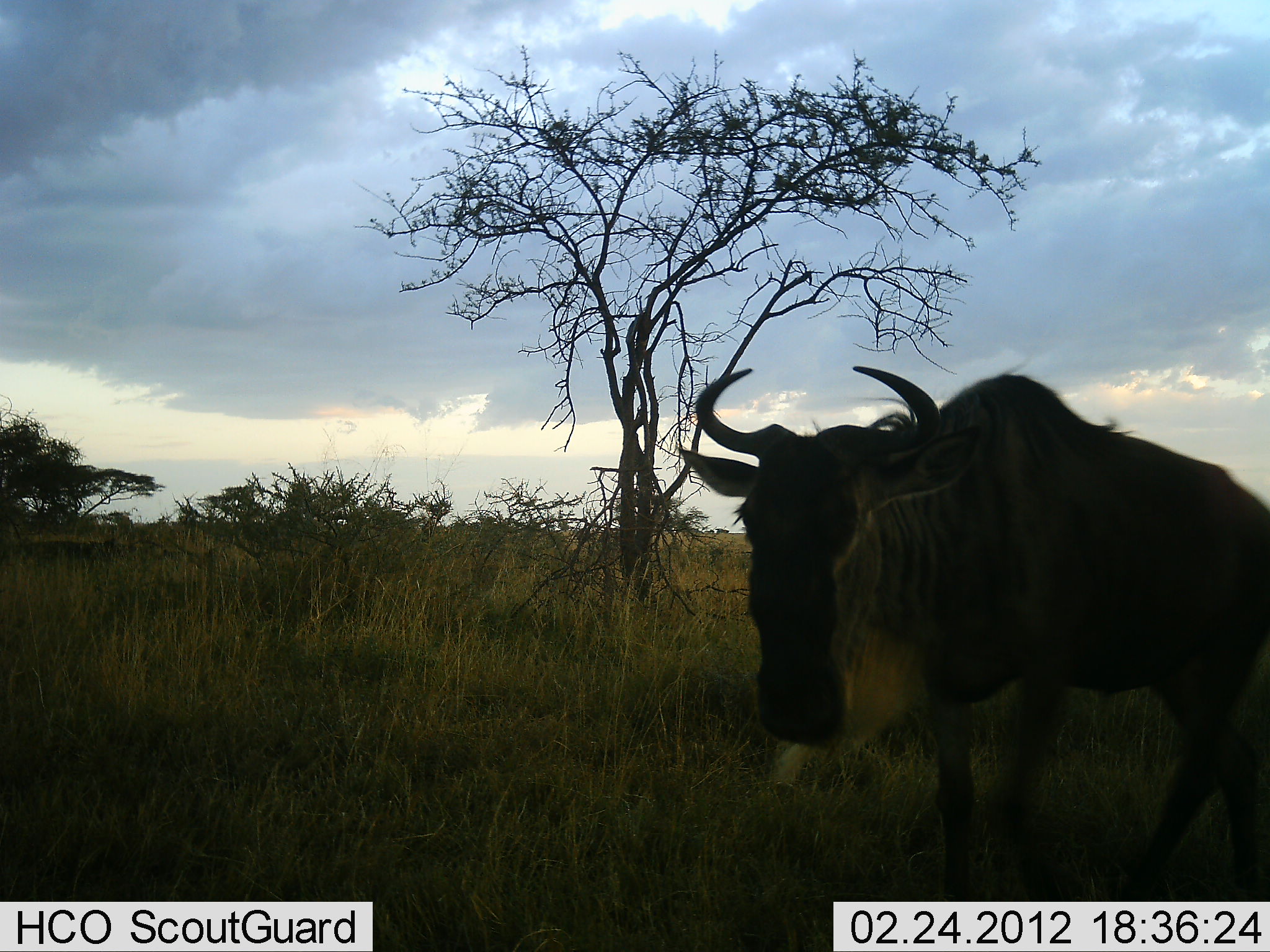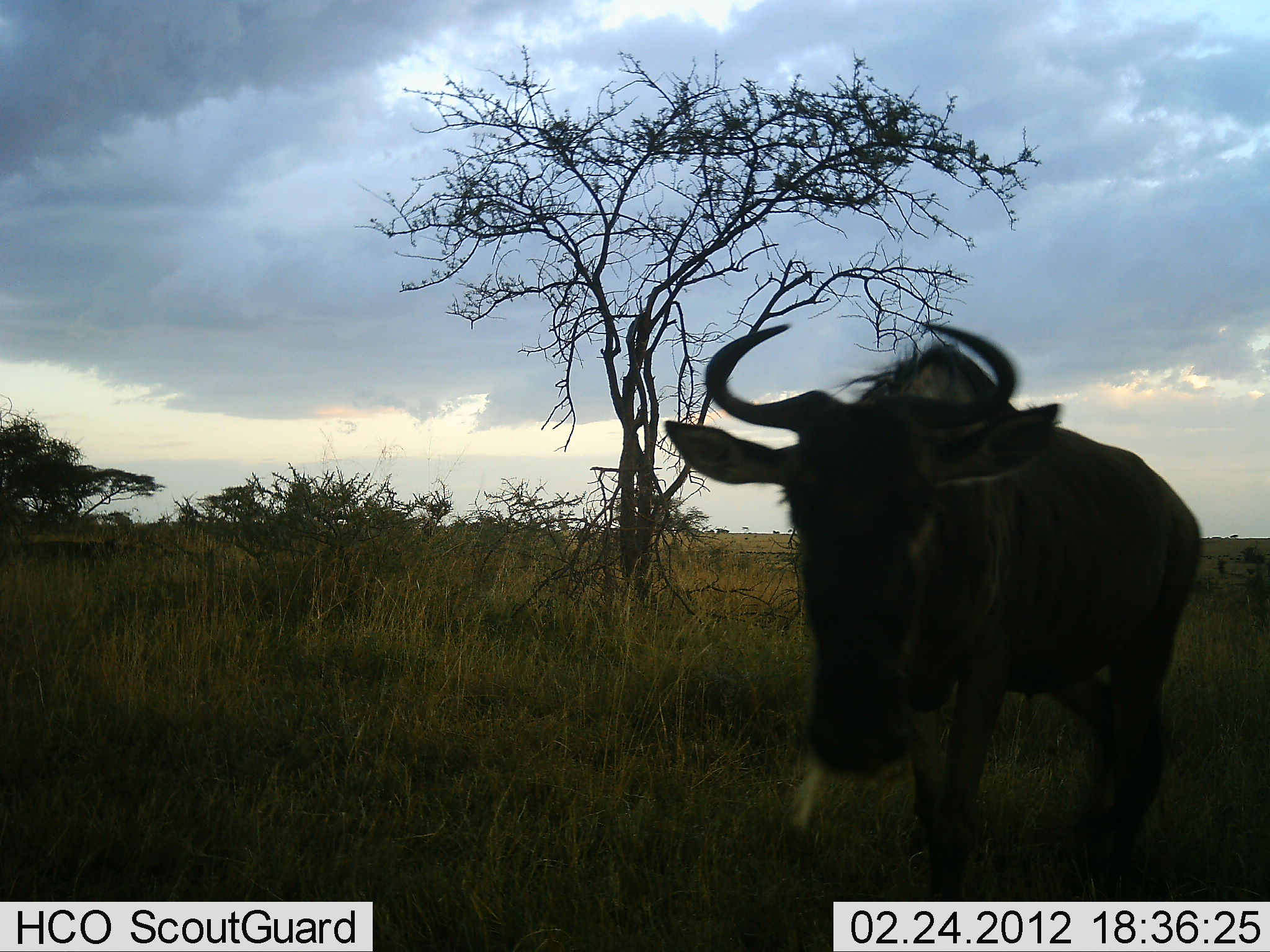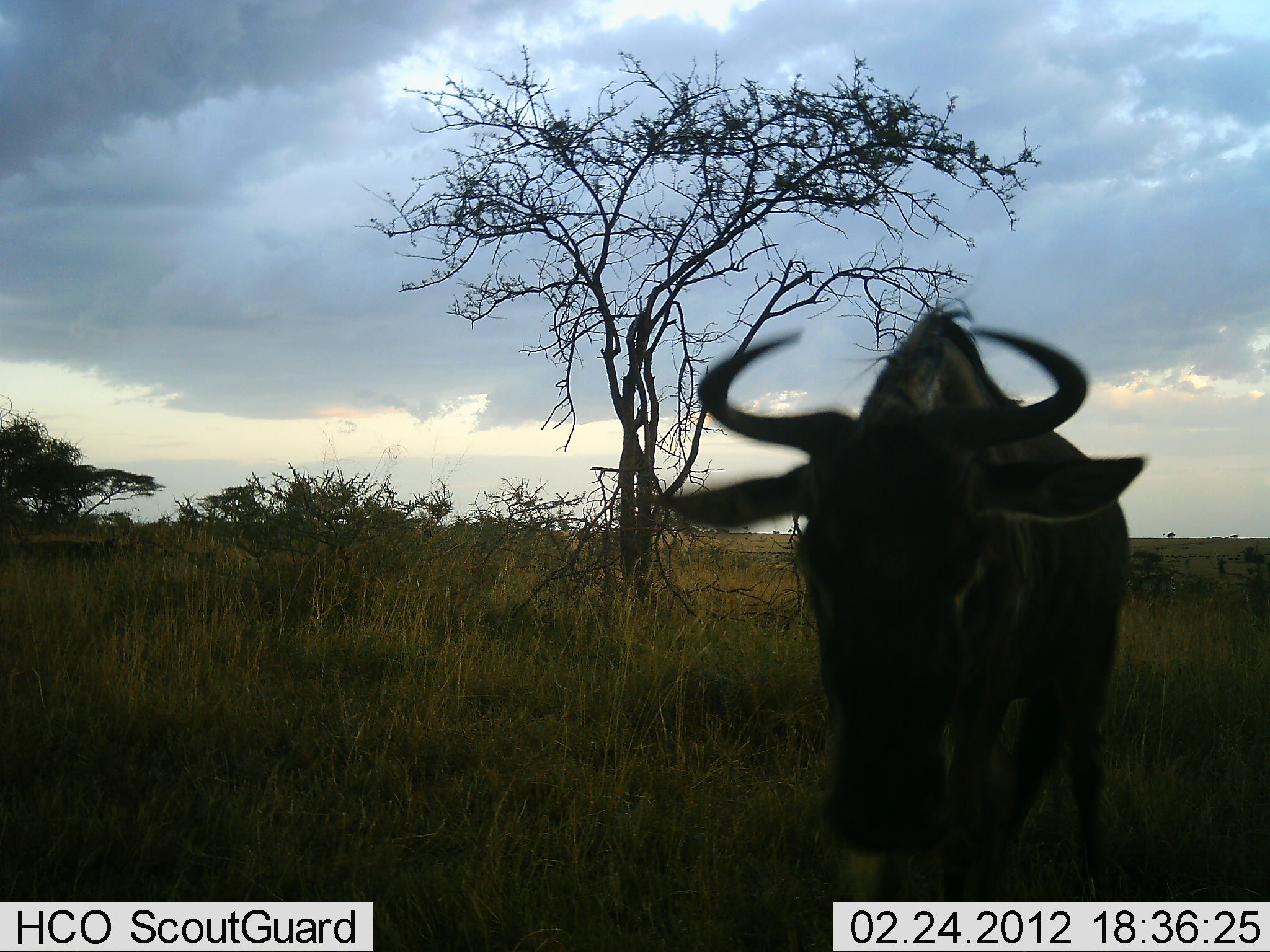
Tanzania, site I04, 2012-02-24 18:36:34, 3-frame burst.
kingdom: Animalia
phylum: Chordata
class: Mammalia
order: Artiodactyla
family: Bovidae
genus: Connochaetes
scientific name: Connochaetes taurinus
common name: blue wildebeest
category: wildebeest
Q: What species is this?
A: Wildebeest (blue wildebeest) (Connochaetes taurinus).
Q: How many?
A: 1.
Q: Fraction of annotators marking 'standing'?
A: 23%.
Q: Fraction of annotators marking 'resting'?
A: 0%.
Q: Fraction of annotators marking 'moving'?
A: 77%.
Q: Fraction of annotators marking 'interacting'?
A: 0%.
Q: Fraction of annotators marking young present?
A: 0%.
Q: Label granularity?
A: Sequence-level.